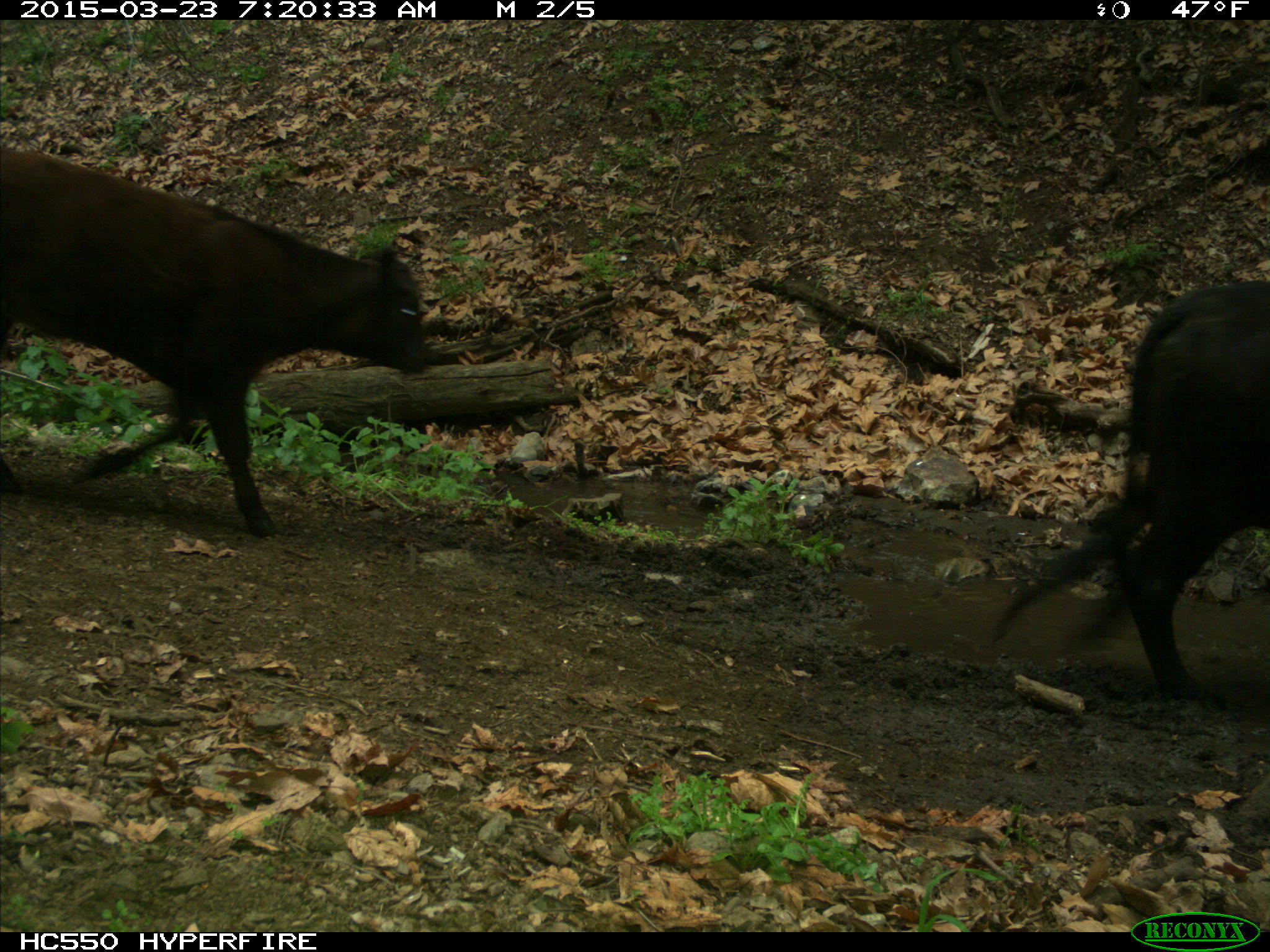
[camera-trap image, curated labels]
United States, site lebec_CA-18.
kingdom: Animalia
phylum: Chordata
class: Mammalia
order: Artiodactyla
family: Bovidae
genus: Bos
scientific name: Bos taurus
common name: domestic cow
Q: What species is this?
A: Bos taurus (domestic cow).